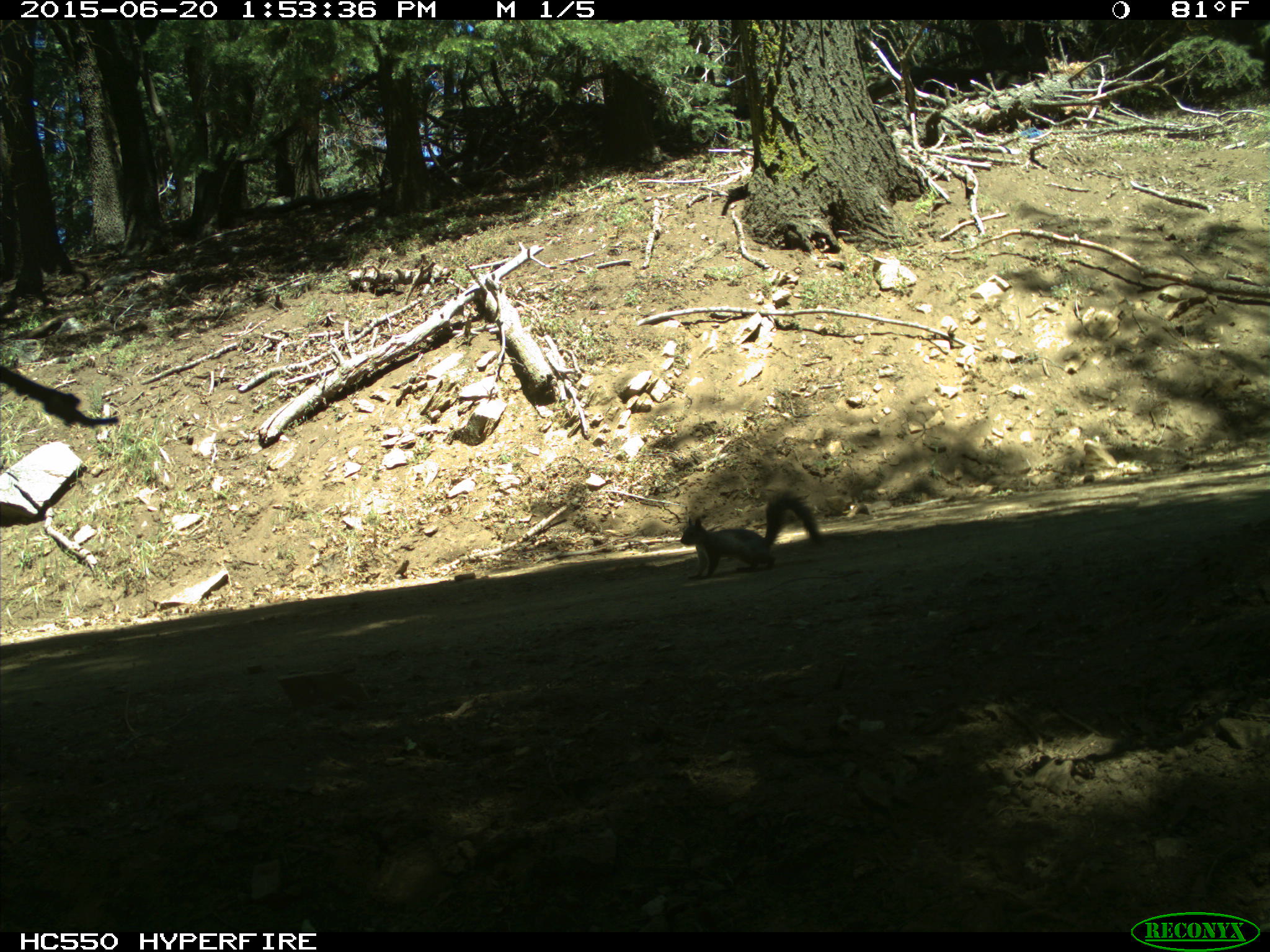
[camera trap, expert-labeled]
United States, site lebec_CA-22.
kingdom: Animalia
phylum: Chordata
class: Mammalia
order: Rodentia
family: Sciuridae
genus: Sciurus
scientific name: Sciurus carolinensis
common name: eastern gray squirrel